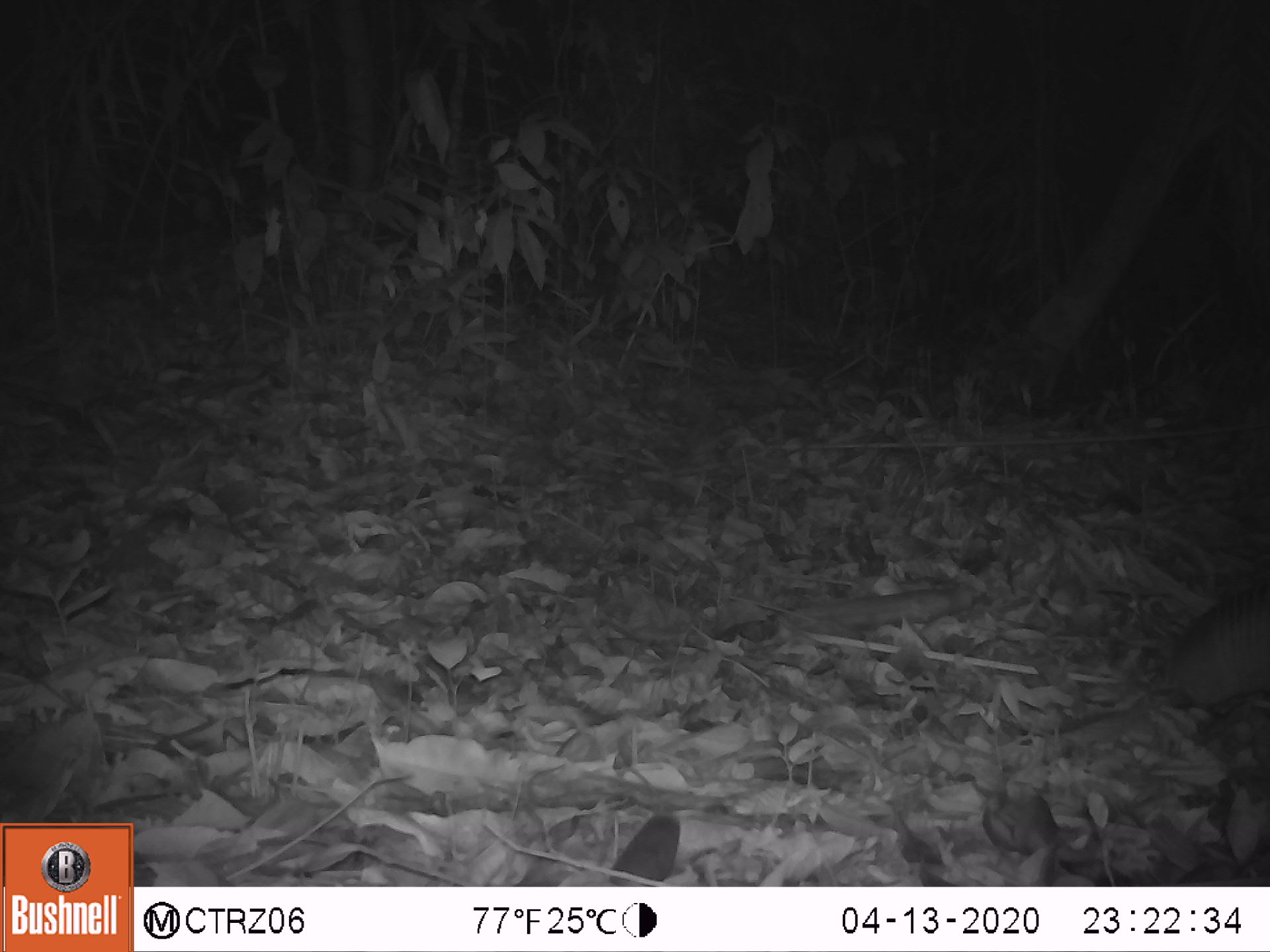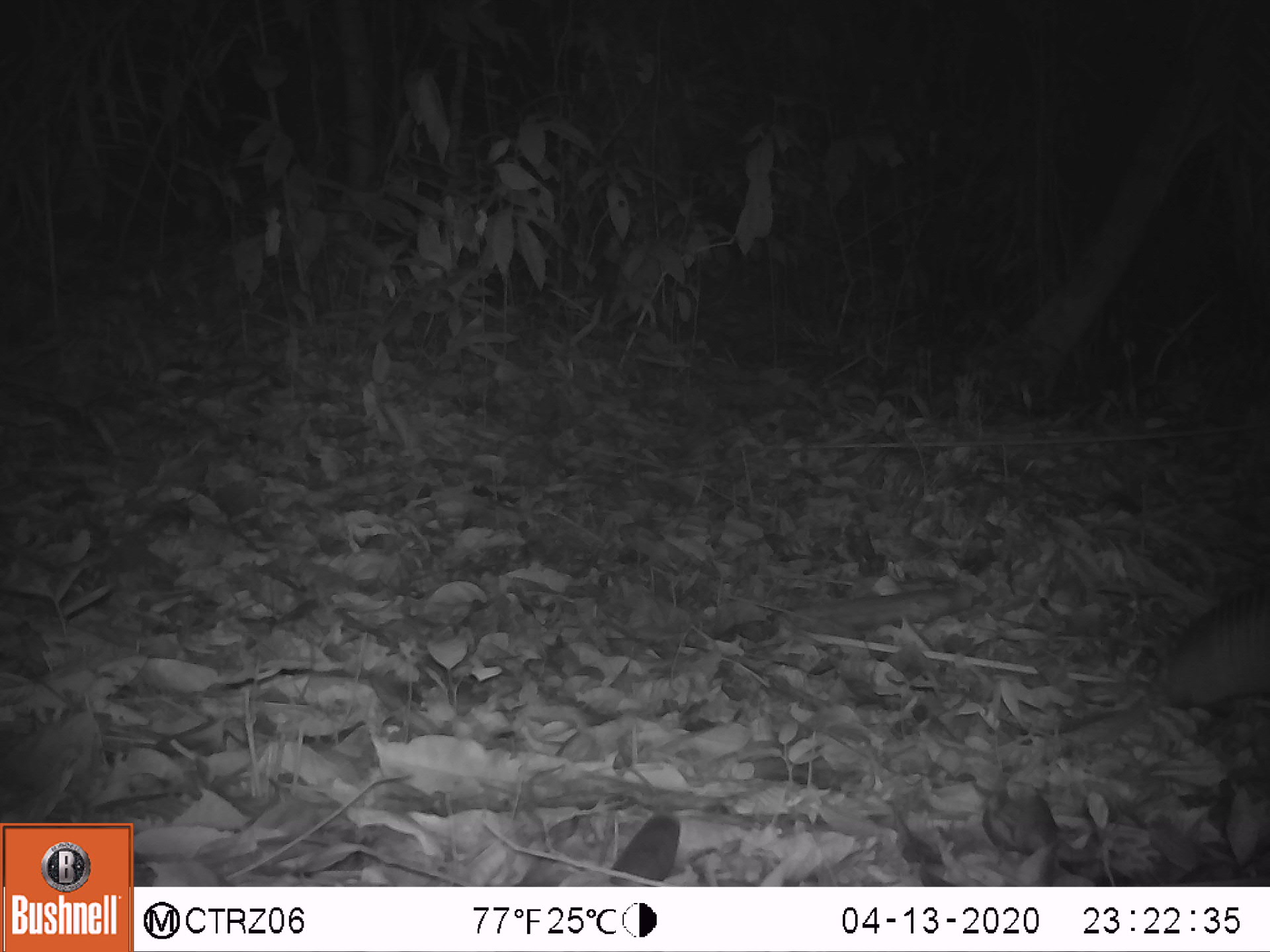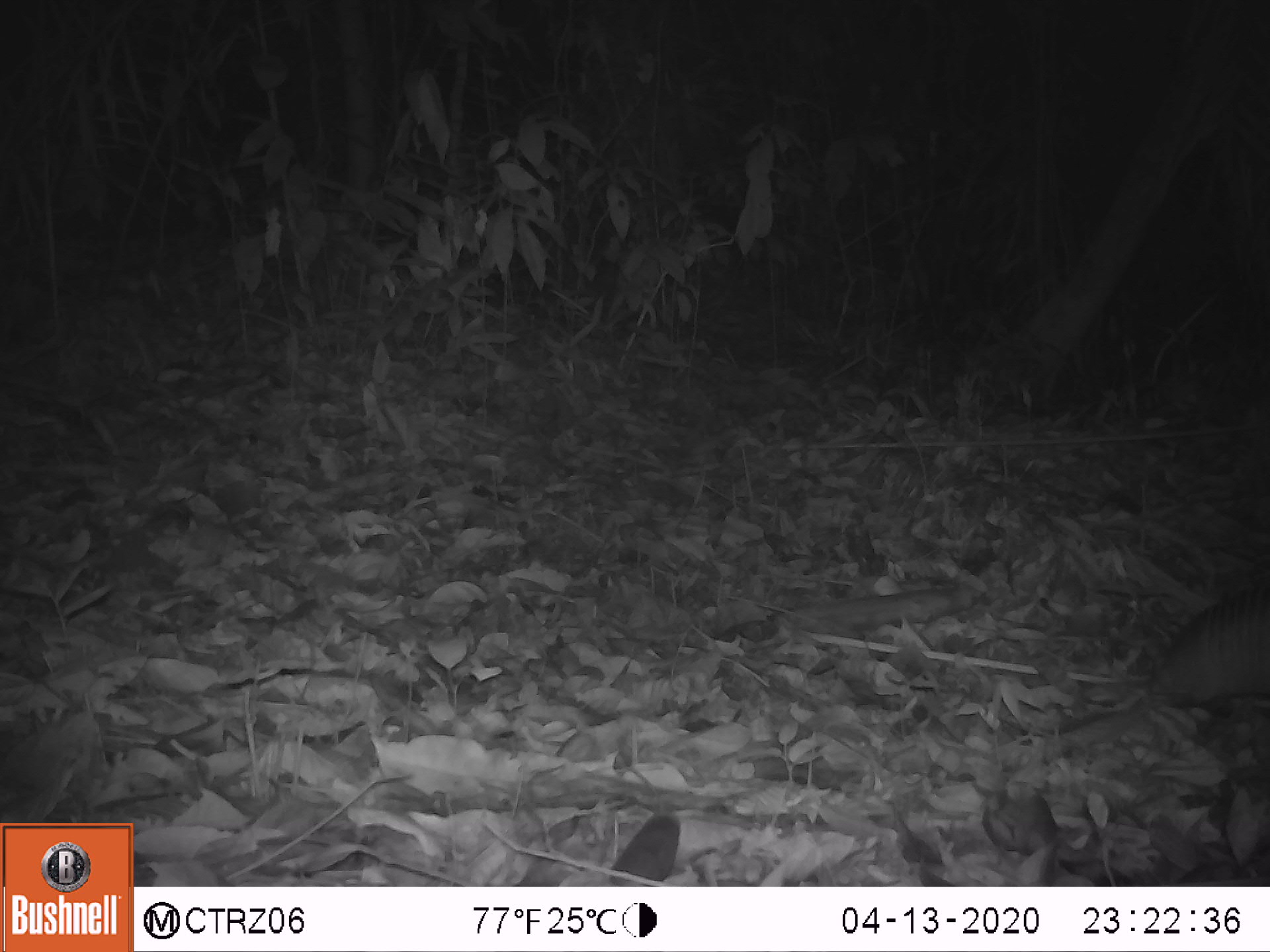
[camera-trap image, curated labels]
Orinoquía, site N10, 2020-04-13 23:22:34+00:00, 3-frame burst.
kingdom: Animalia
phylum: Chordata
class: Mammalia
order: Cingulata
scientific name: Cingulata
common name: armadillo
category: unknown armadillo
Unknown armadillo (armadillo) (Cingulata).